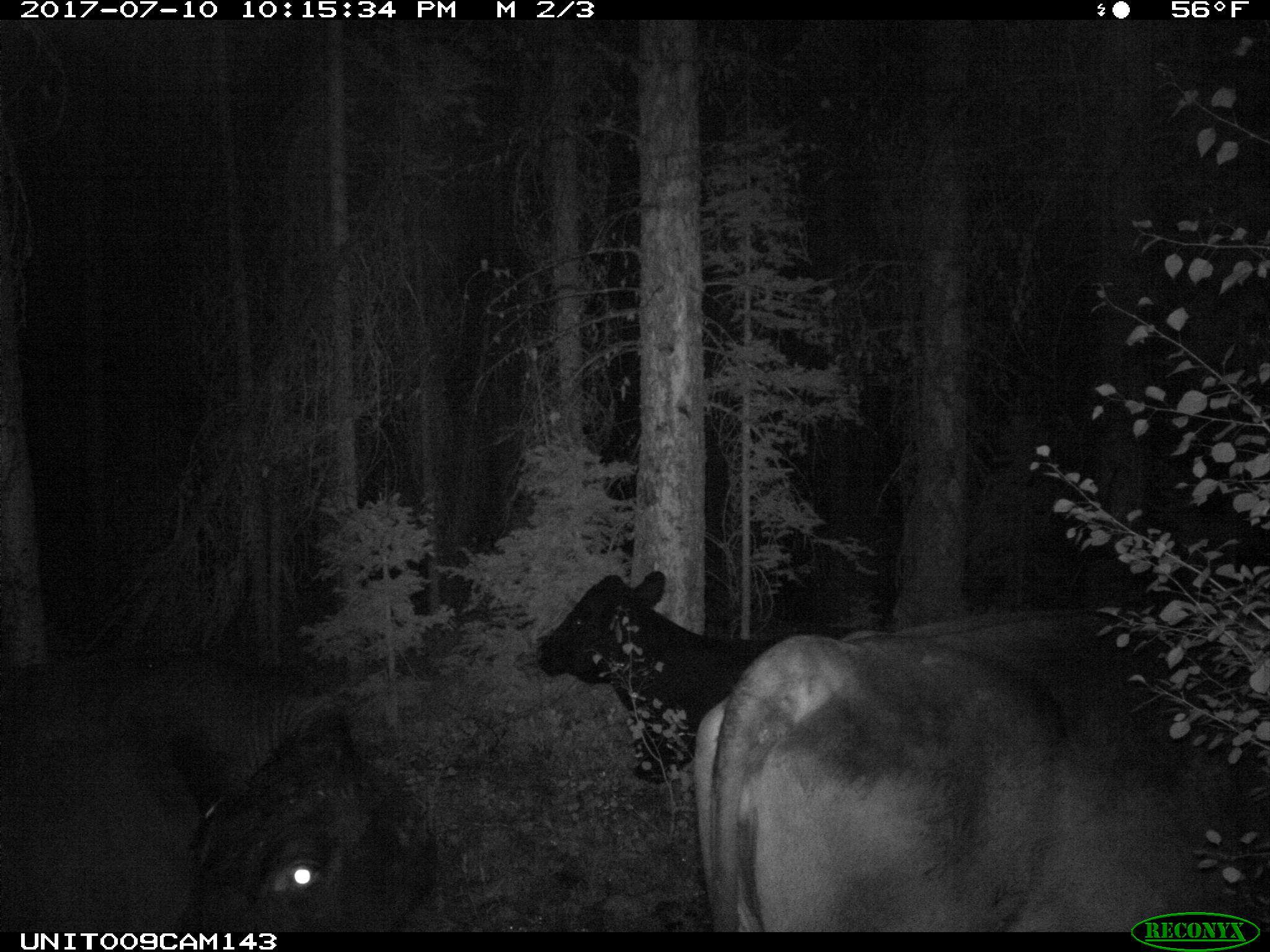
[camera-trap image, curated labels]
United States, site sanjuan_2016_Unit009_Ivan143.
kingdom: Animalia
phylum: Chordata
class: Mammalia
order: Artiodactyla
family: Bovidae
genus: Bos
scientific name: Bos taurus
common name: domestic cow